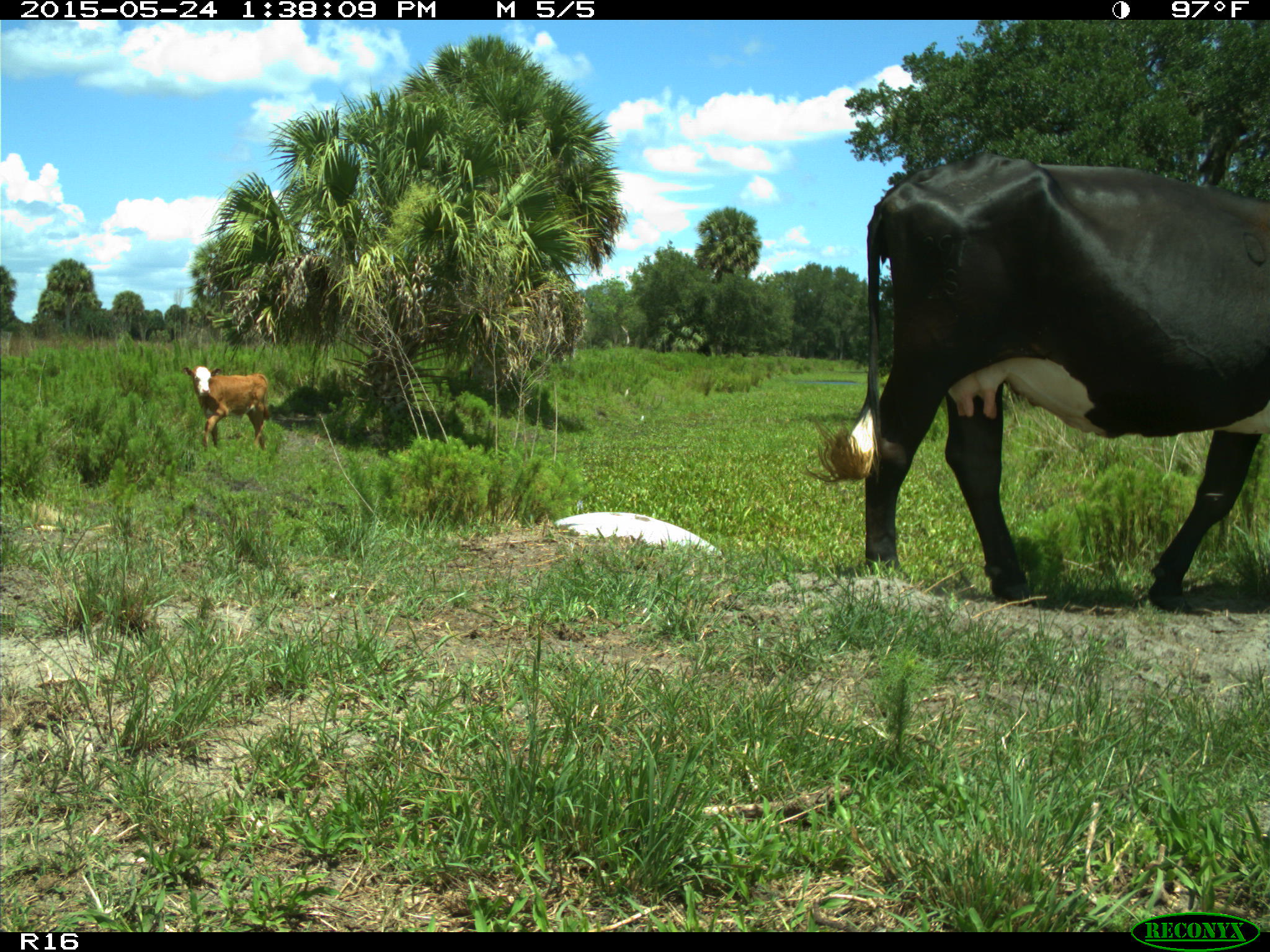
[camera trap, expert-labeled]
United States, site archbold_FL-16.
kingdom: Animalia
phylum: Chordata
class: Mammalia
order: Artiodactyla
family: Bovidae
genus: Bos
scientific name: Bos taurus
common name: domestic cow